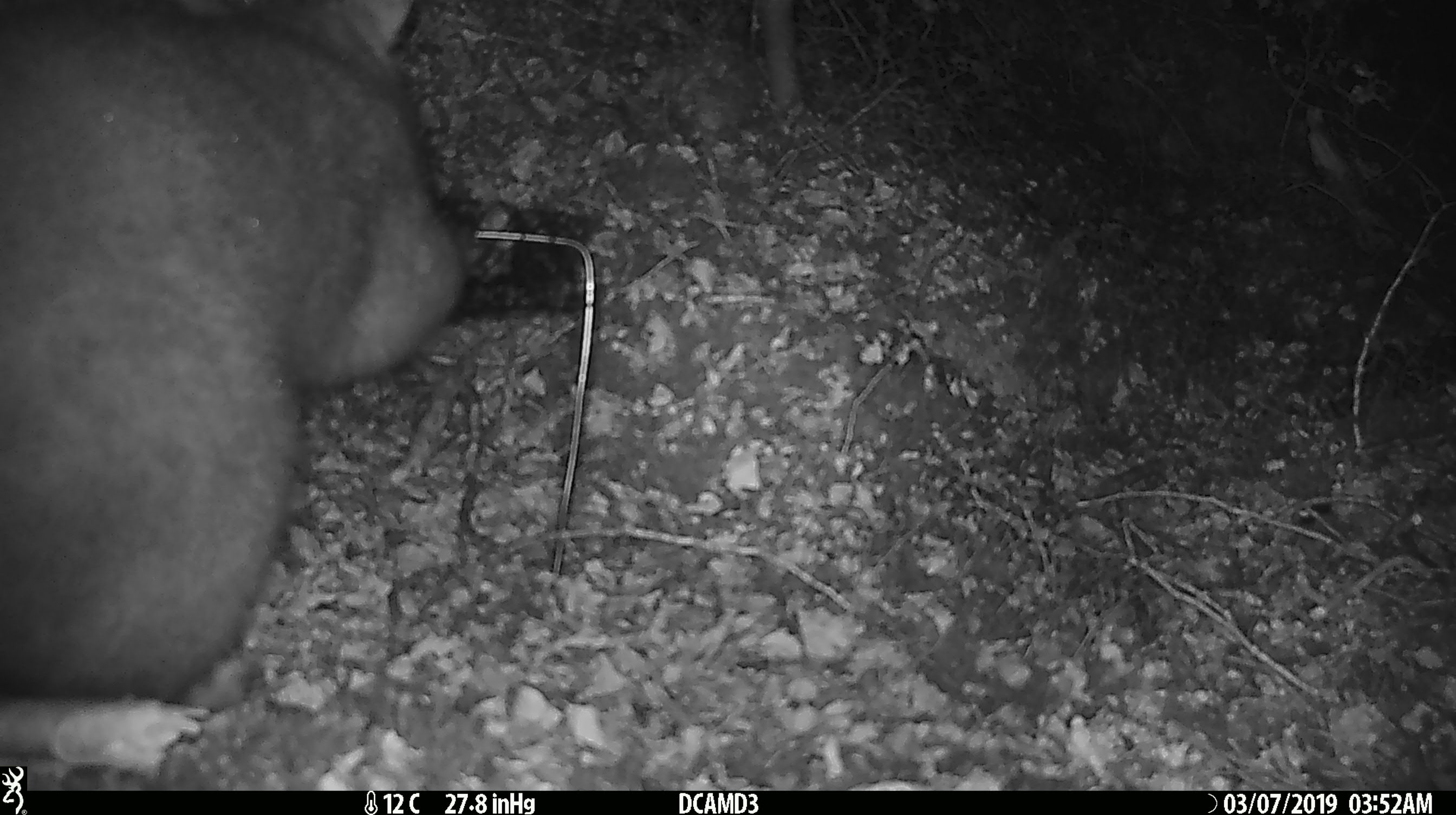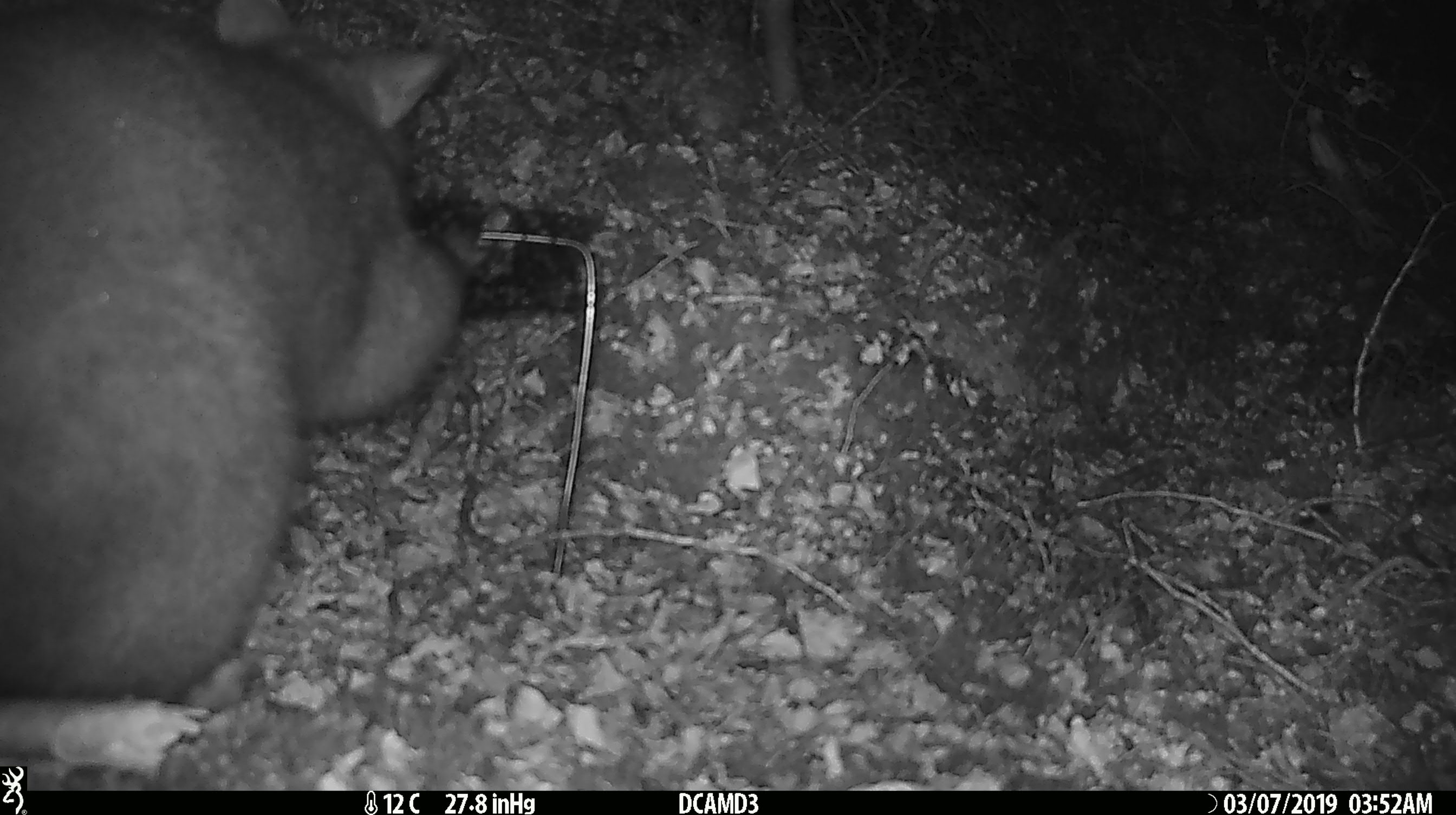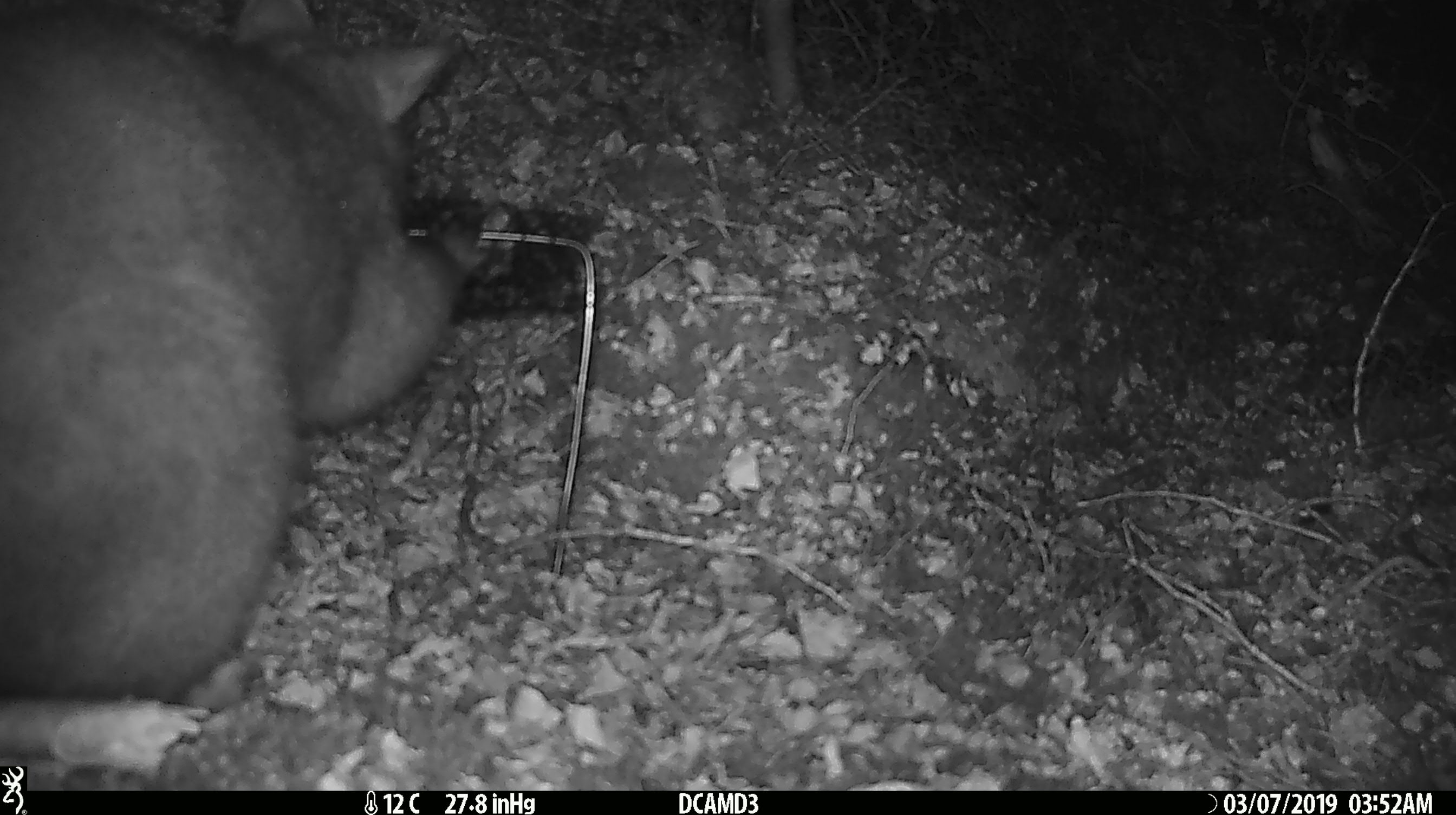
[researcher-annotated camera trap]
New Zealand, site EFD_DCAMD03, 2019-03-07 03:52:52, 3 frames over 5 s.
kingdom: Animalia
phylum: Chordata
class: Mammalia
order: Diprotodontia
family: Phalangeridae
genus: Trichosurus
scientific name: Trichosurus vulpecula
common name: common brushtail possum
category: possum